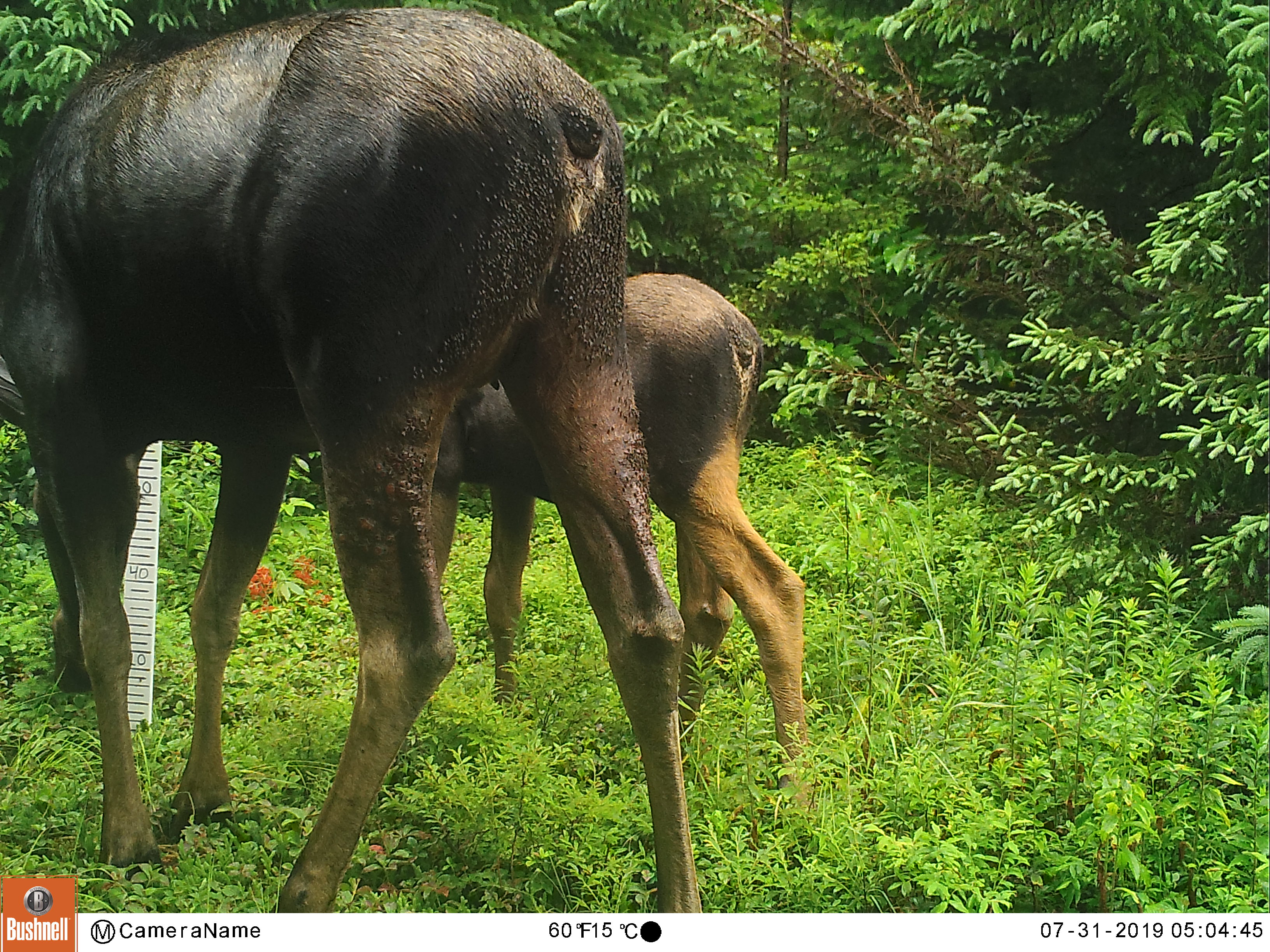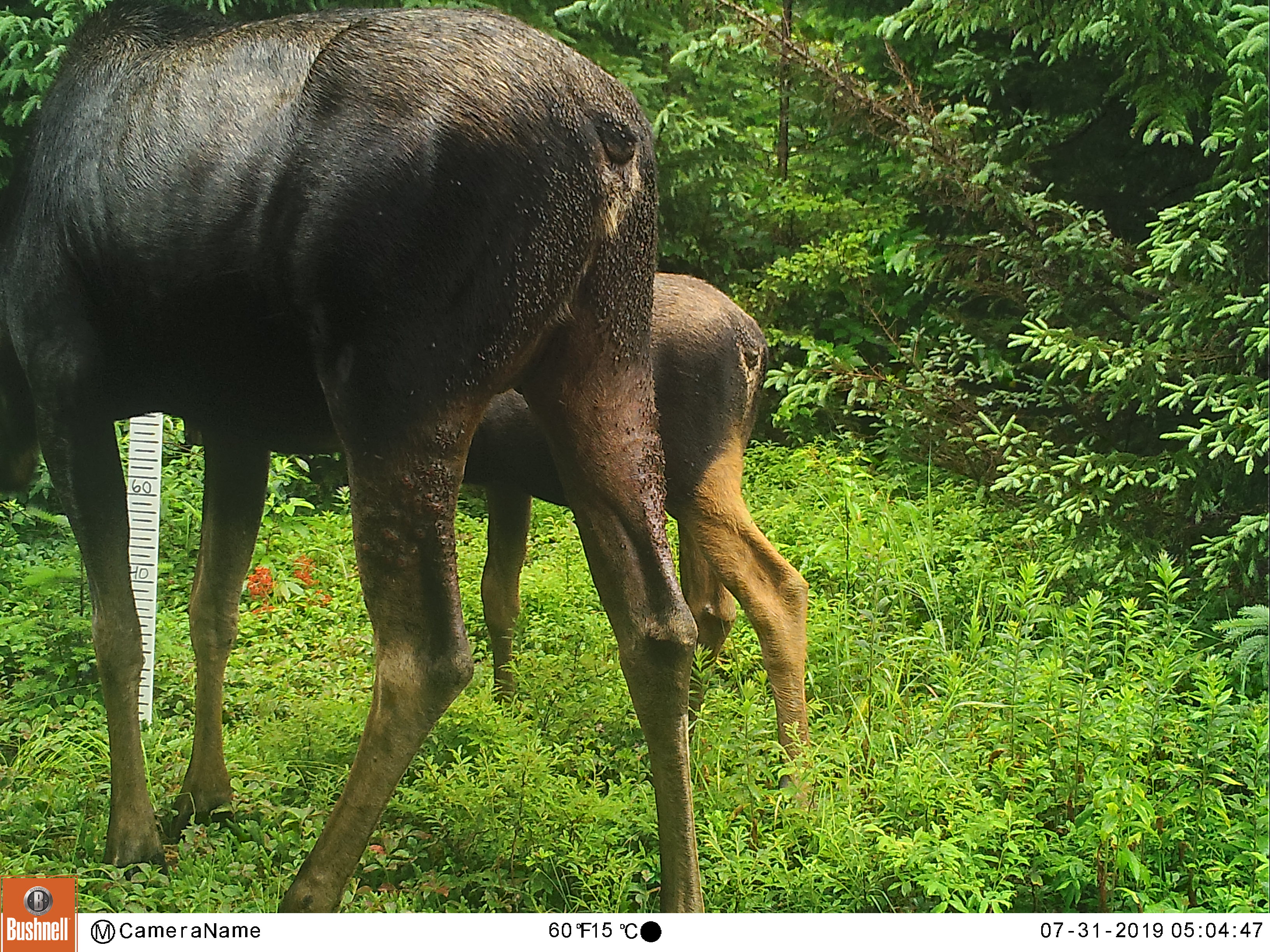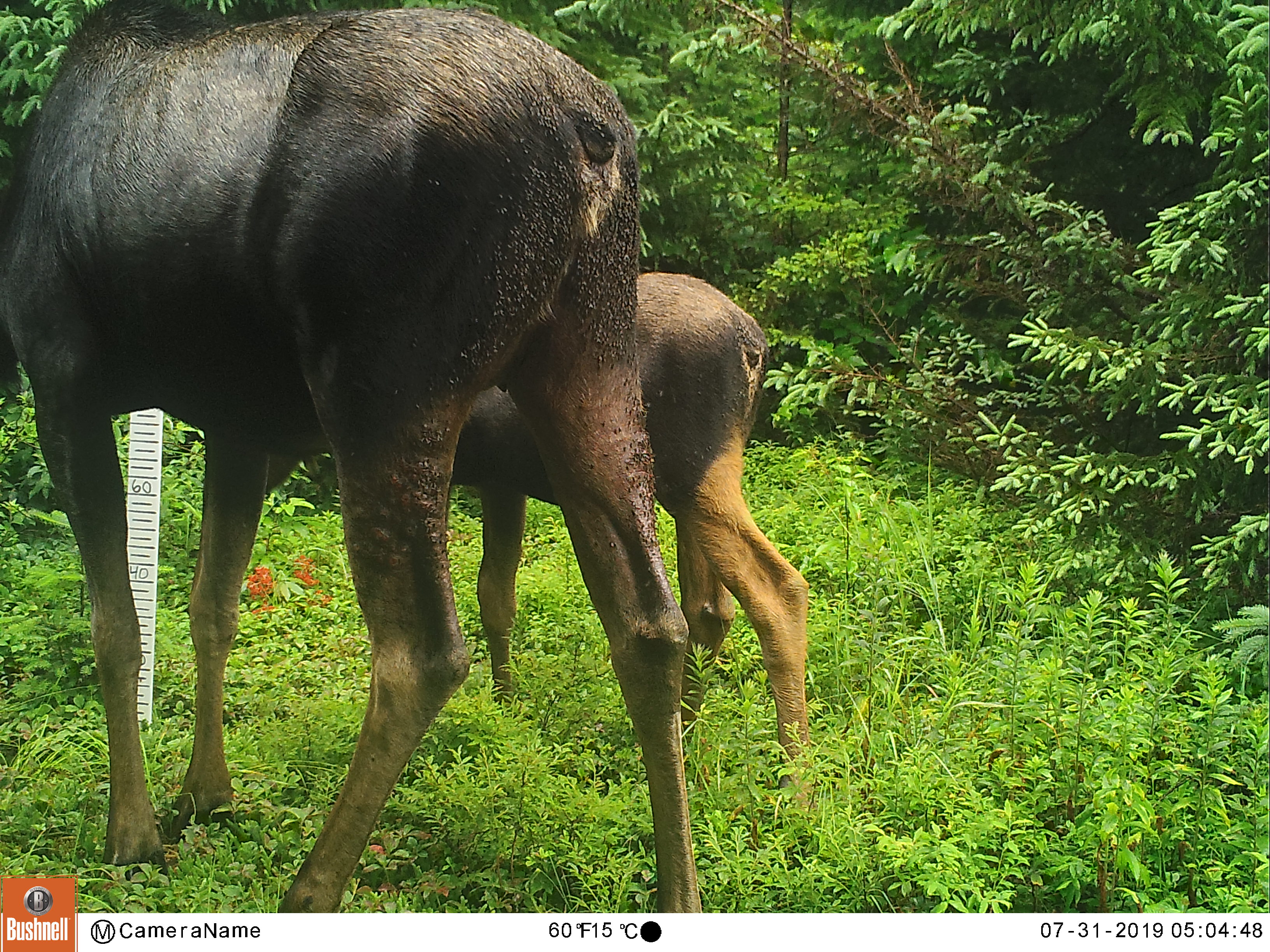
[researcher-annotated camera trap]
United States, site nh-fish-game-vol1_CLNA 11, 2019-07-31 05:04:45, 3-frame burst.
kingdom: Animalia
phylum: Chordata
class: Mammalia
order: Artiodactyla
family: Cervidae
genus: Alces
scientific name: Alces alces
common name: moose